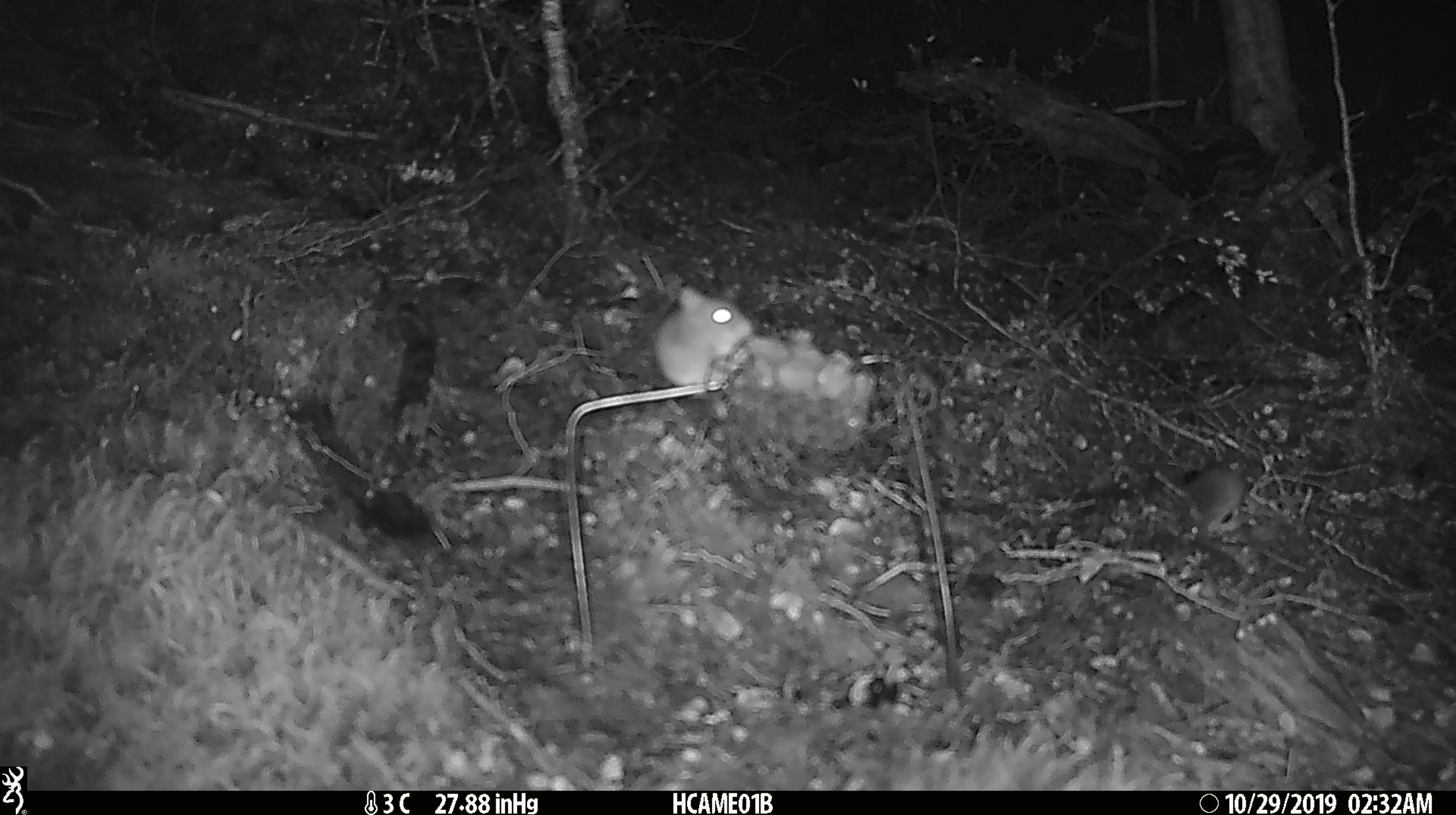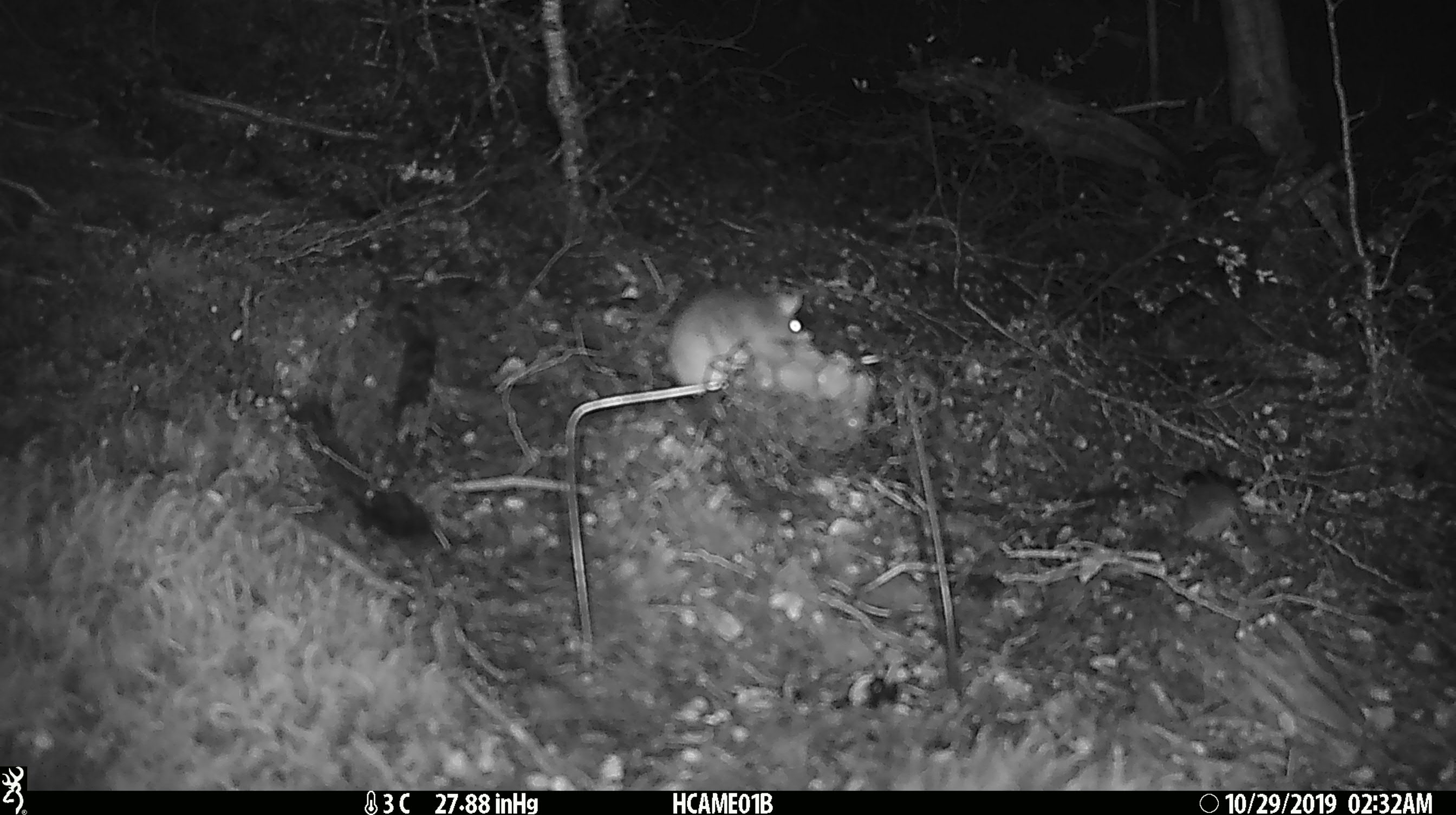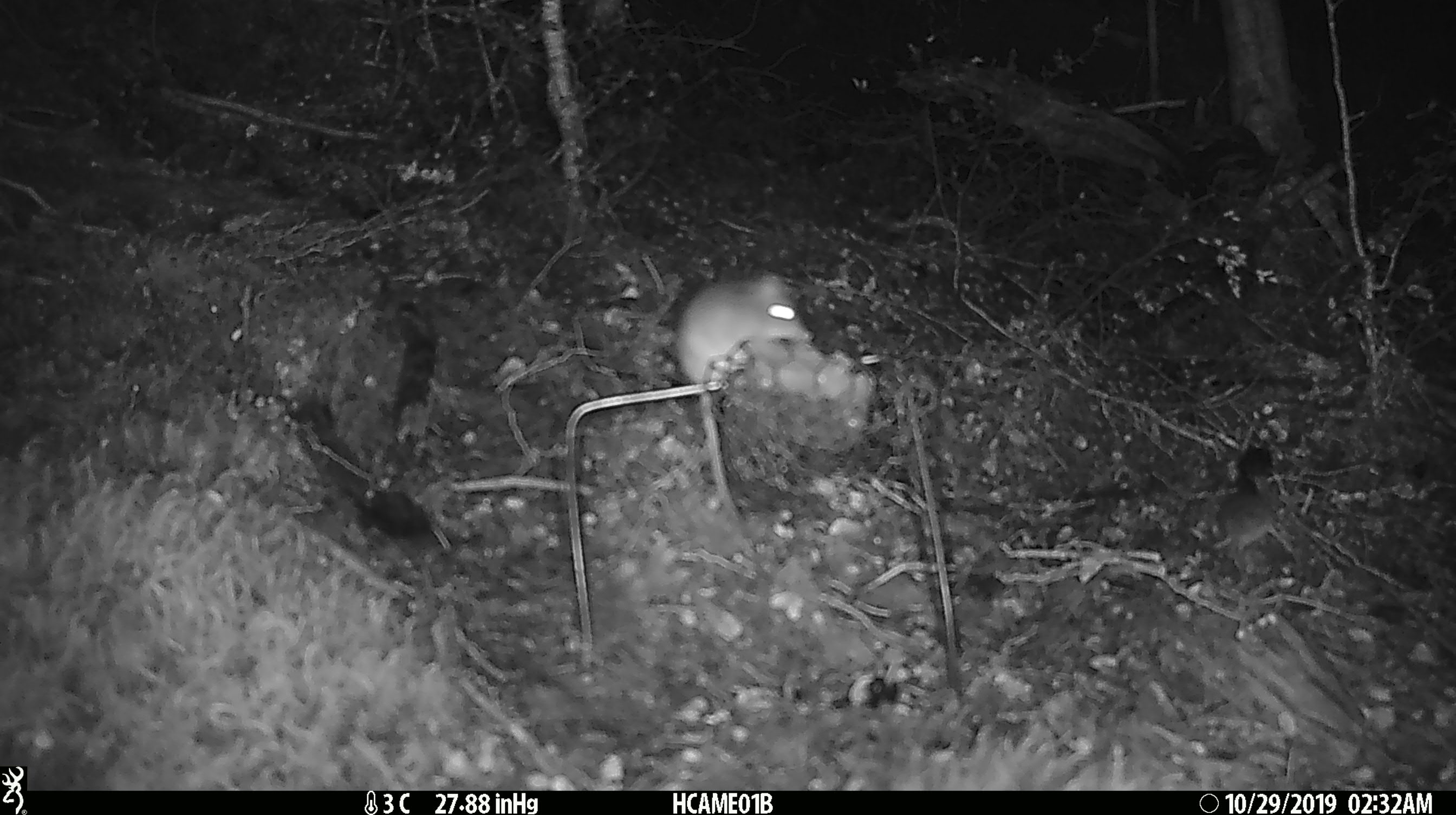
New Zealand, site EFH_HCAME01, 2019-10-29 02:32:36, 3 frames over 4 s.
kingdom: Animalia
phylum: Chordata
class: Mammalia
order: Rodentia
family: Muridae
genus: Mus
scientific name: Mus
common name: mouse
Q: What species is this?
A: Mouse (Mus).